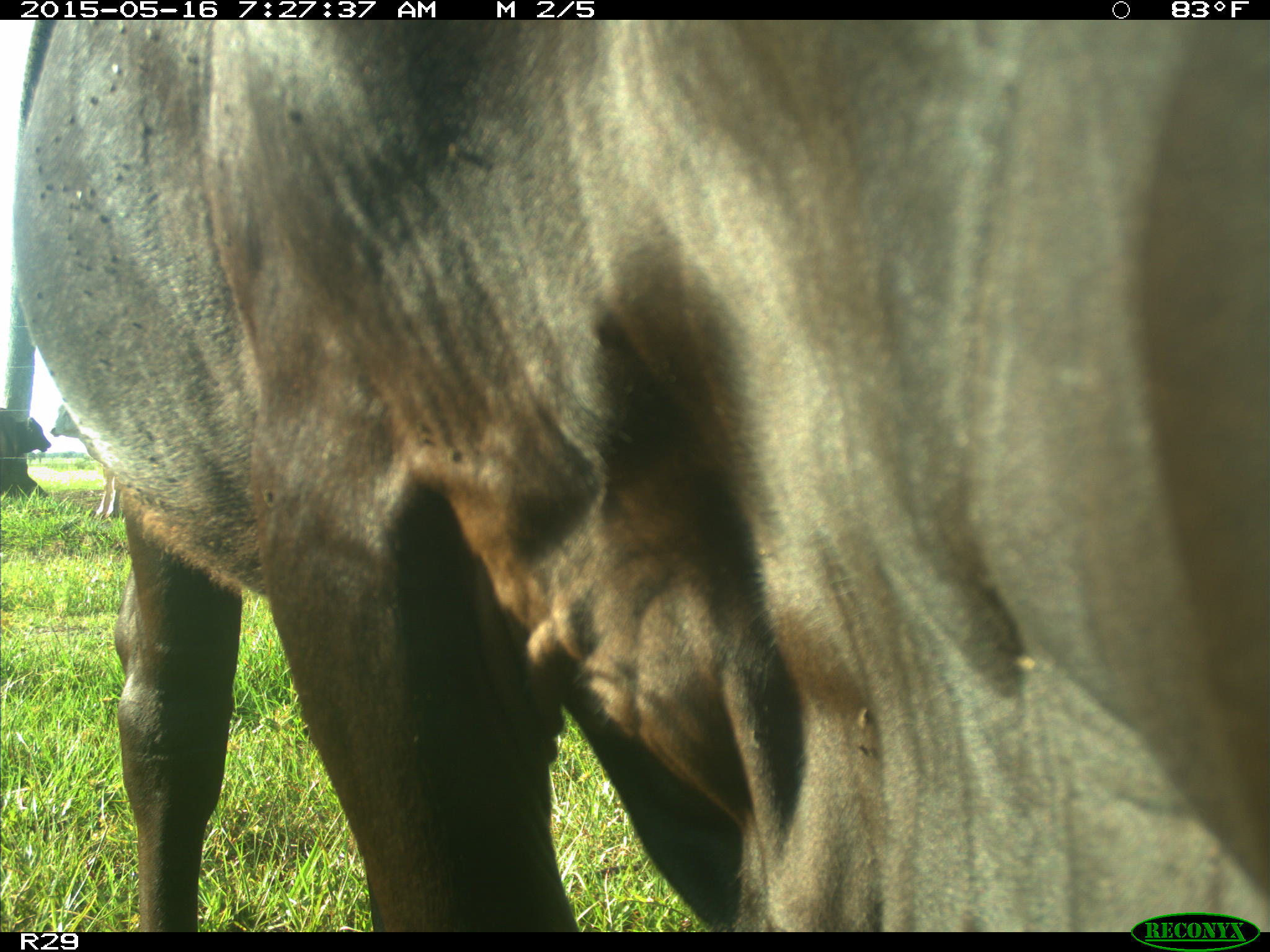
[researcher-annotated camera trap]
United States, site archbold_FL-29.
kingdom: Animalia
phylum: Chordata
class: Mammalia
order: Artiodactyla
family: Bovidae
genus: Bos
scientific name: Bos taurus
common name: domestic cow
Bos taurus (domestic cow).